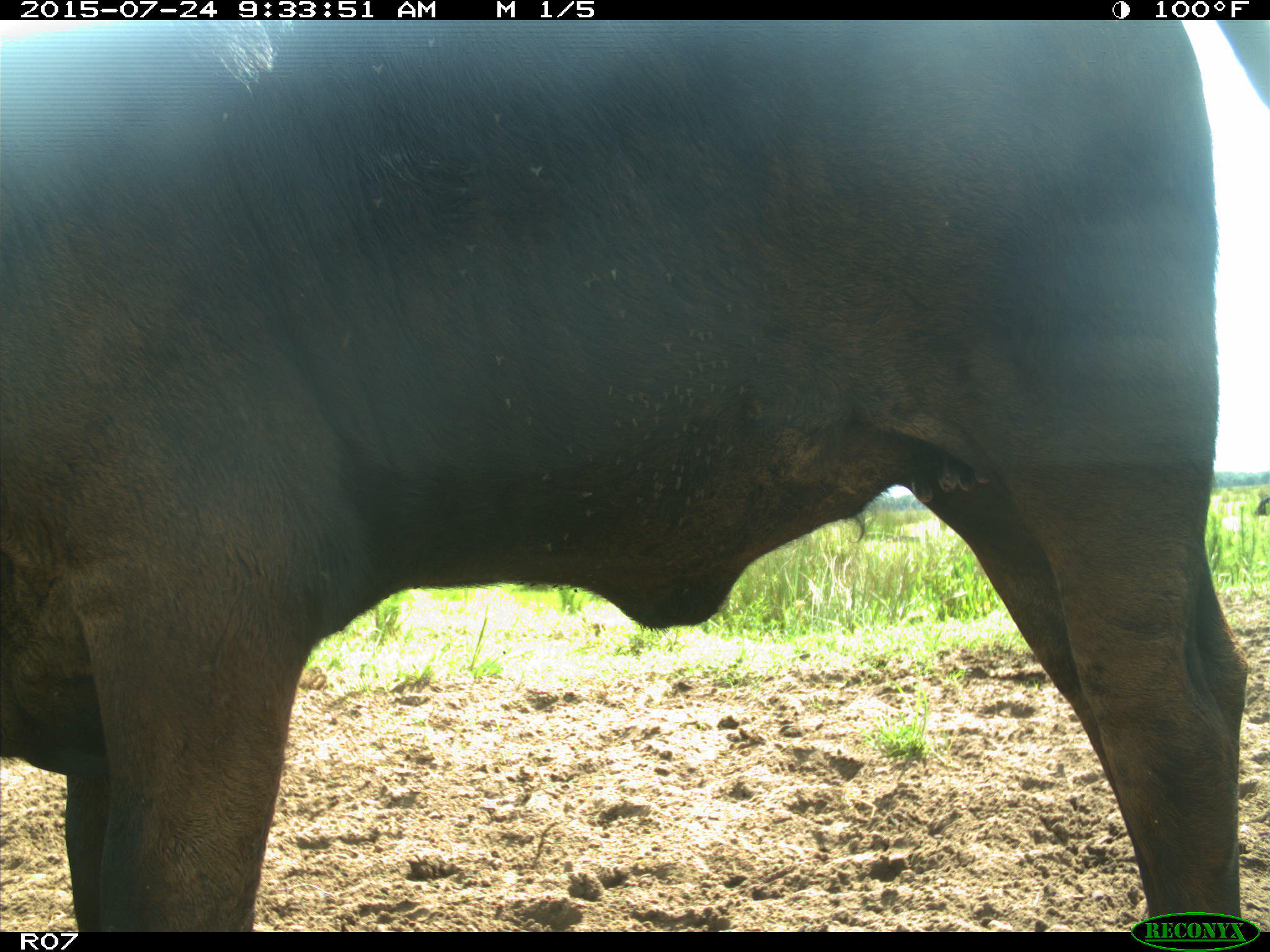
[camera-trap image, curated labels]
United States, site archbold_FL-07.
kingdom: Animalia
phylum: Chordata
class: Mammalia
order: Artiodactyla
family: Bovidae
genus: Bos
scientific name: Bos taurus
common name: domestic cow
Bos taurus (domestic cow).